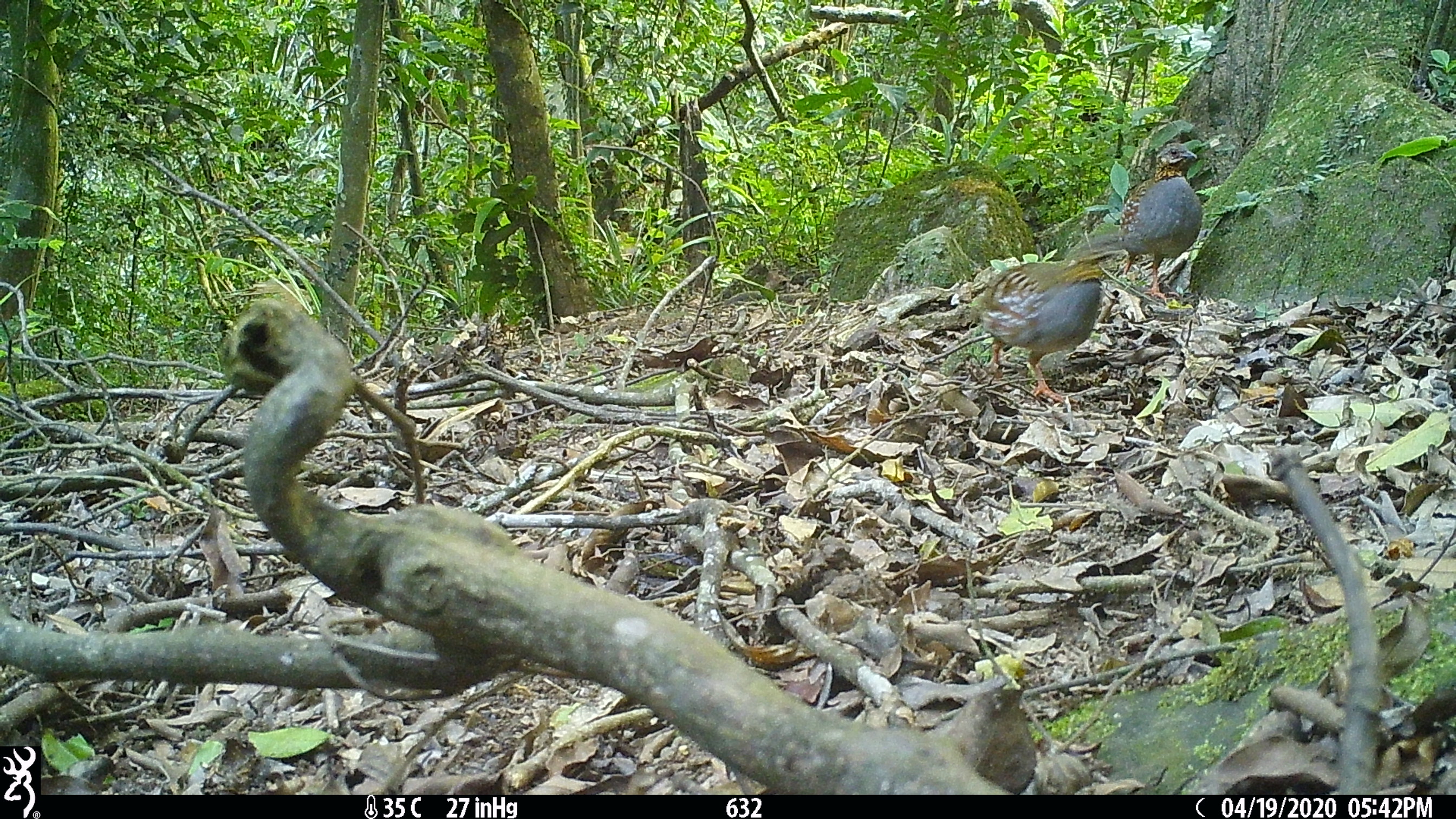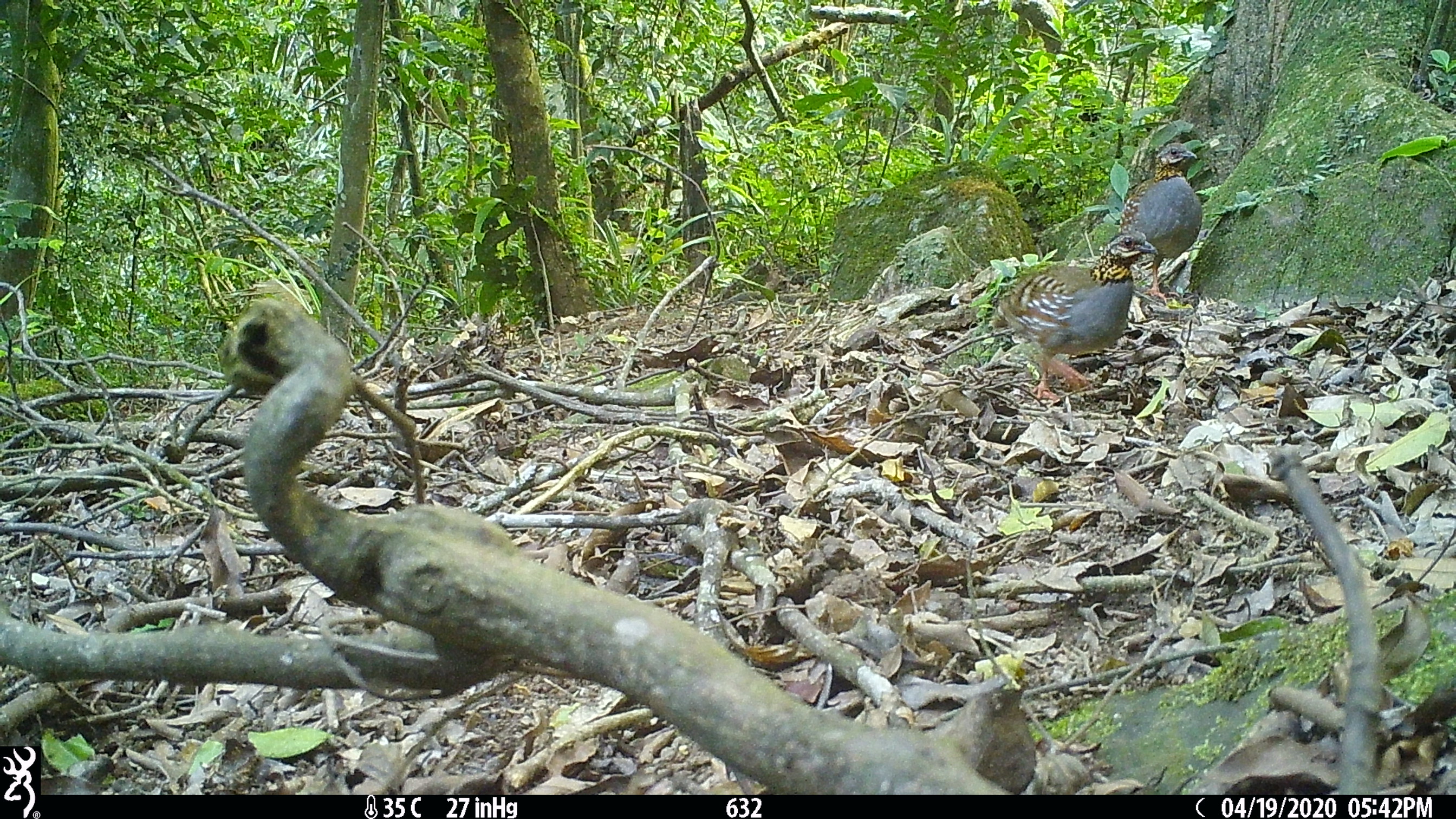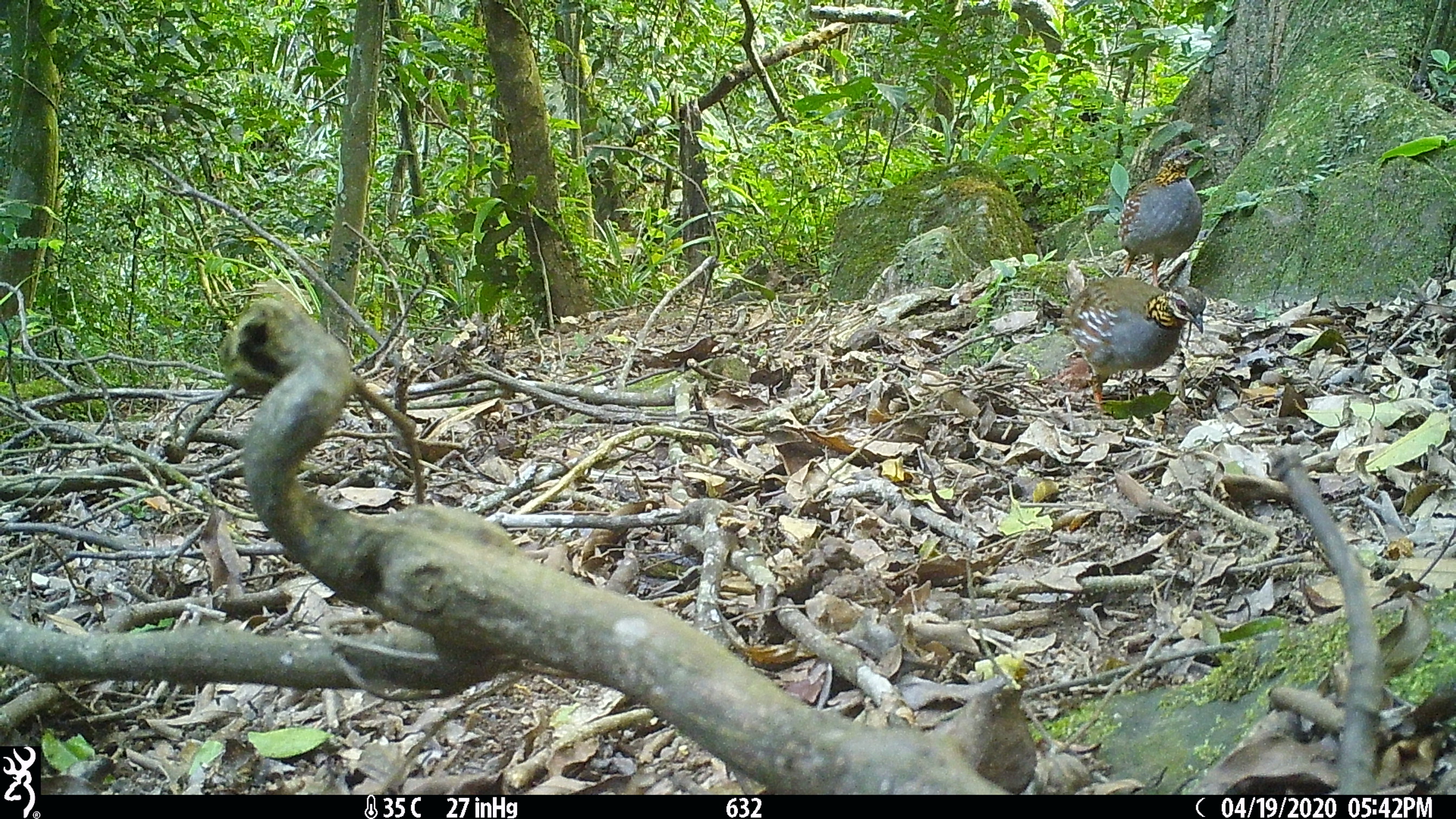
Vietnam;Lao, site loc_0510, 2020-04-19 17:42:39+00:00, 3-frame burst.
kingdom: Animalia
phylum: Chordata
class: Aves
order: Galliformes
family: Phasianidae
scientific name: Phasianidae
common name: partridge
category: unidentified partridge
Unidentified partridge (partridge) (Phasianidae). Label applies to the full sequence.